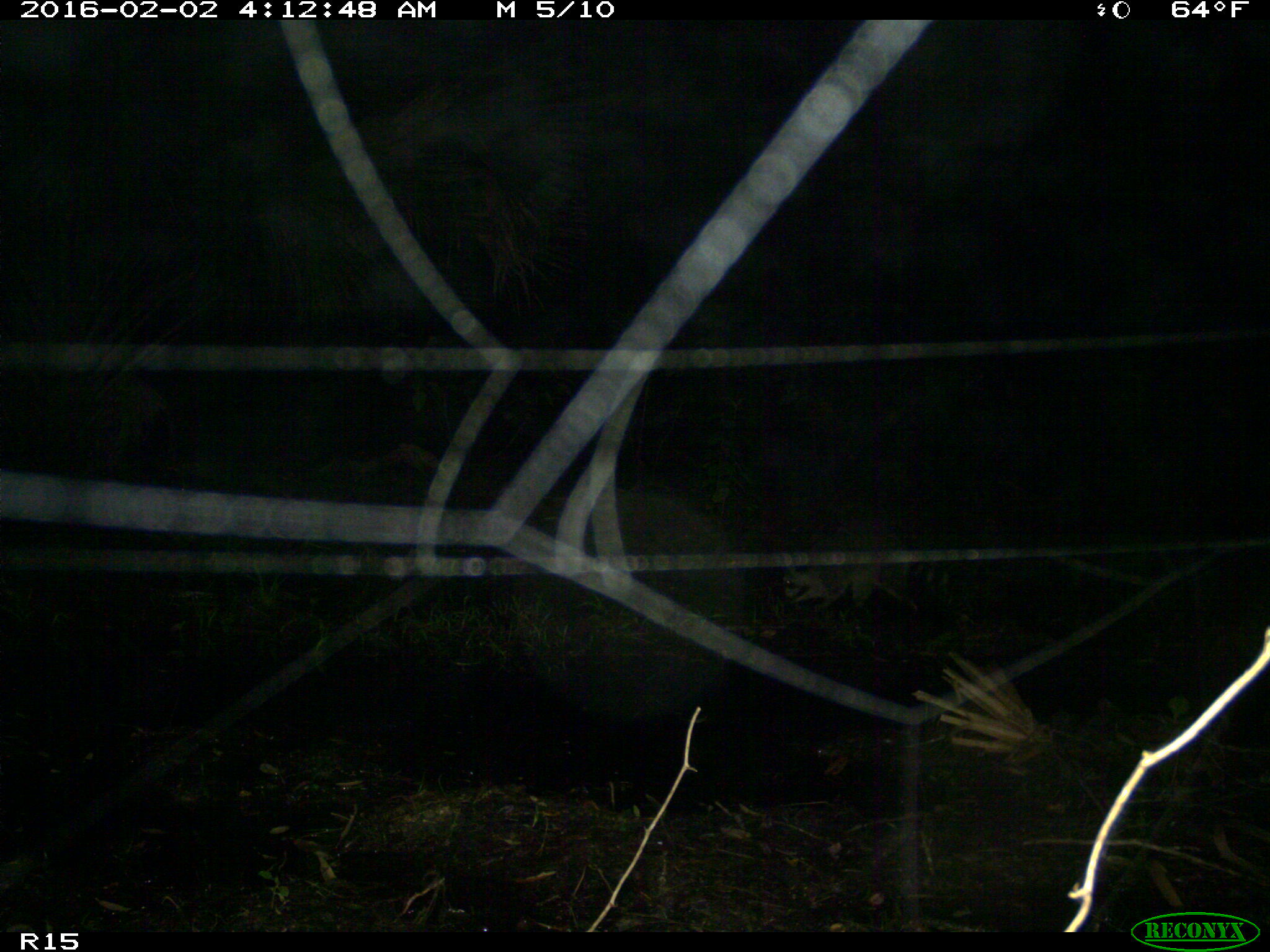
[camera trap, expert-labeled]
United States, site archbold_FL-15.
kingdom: Animalia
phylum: Chordata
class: Mammalia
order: Carnivora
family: Procyonidae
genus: Procyon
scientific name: Procyon lotor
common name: common raccoon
Procyon lotor (common raccoon).